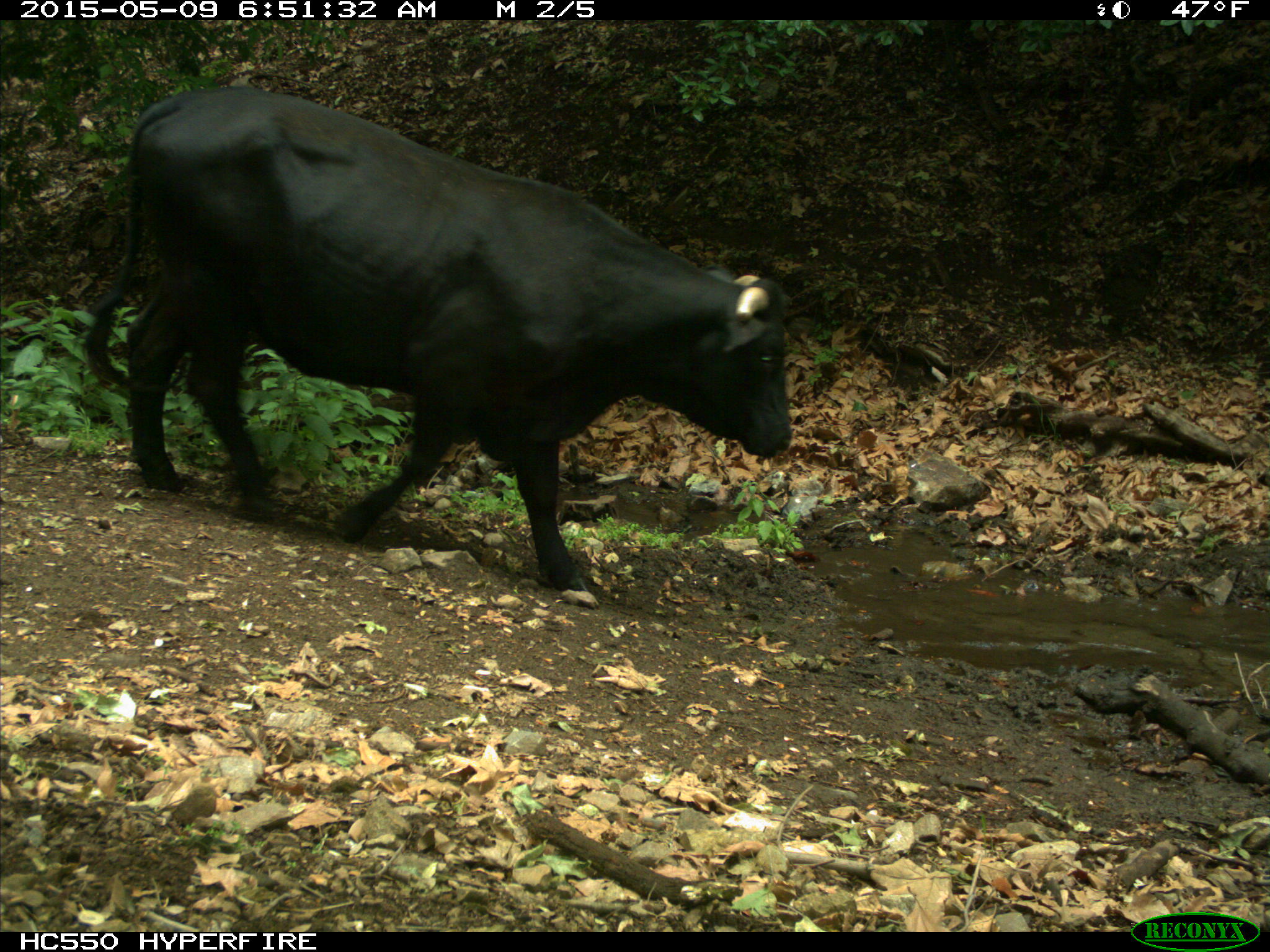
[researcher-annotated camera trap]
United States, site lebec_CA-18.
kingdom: Animalia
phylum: Chordata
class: Mammalia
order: Artiodactyla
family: Bovidae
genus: Bos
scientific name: Bos taurus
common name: domestic cow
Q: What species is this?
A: Bos taurus (domestic cow).